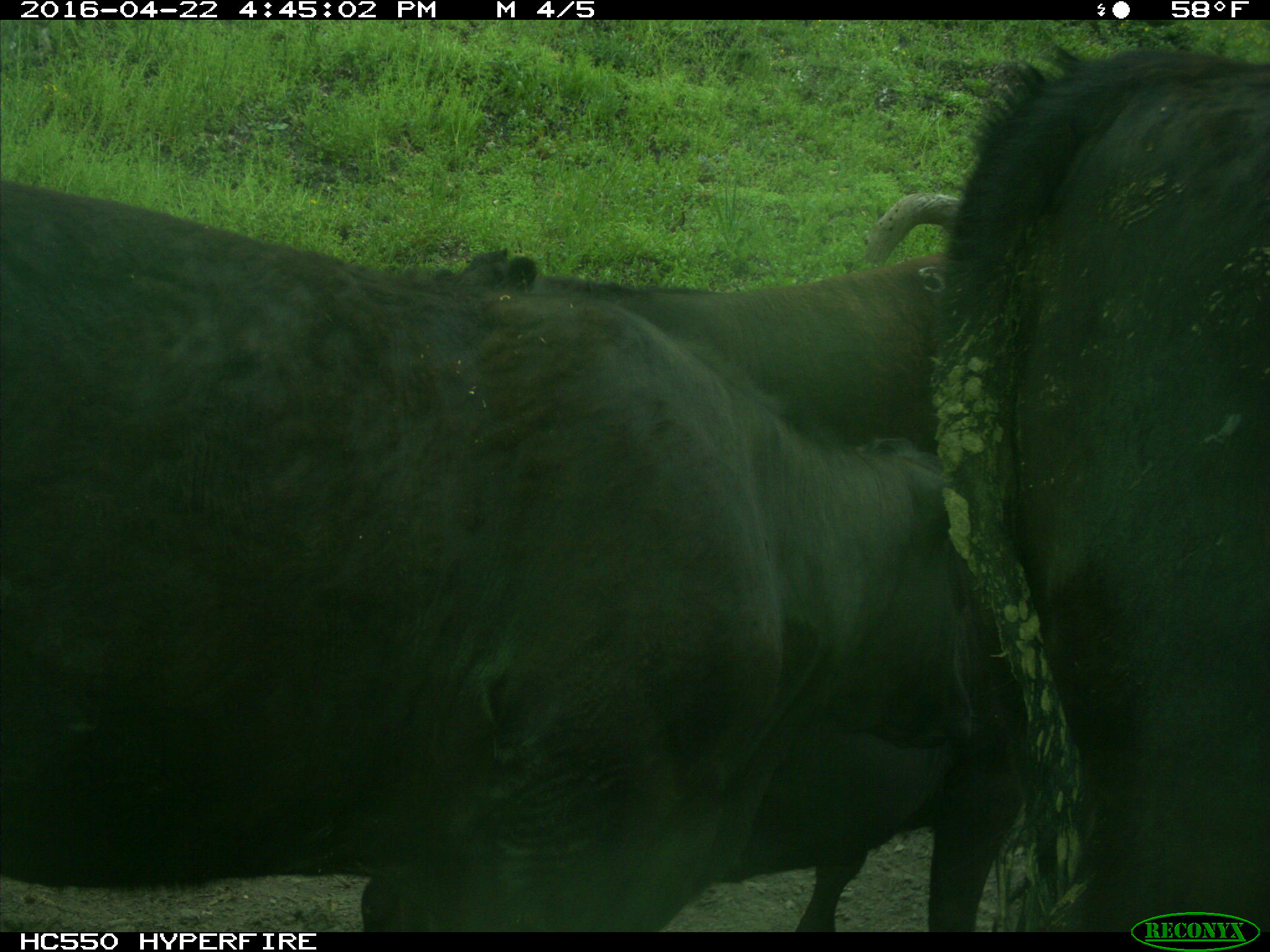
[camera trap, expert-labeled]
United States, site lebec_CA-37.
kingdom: Animalia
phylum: Chordata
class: Mammalia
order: Artiodactyla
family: Bovidae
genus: Bos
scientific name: Bos taurus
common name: domestic cow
Bos taurus (domestic cow).